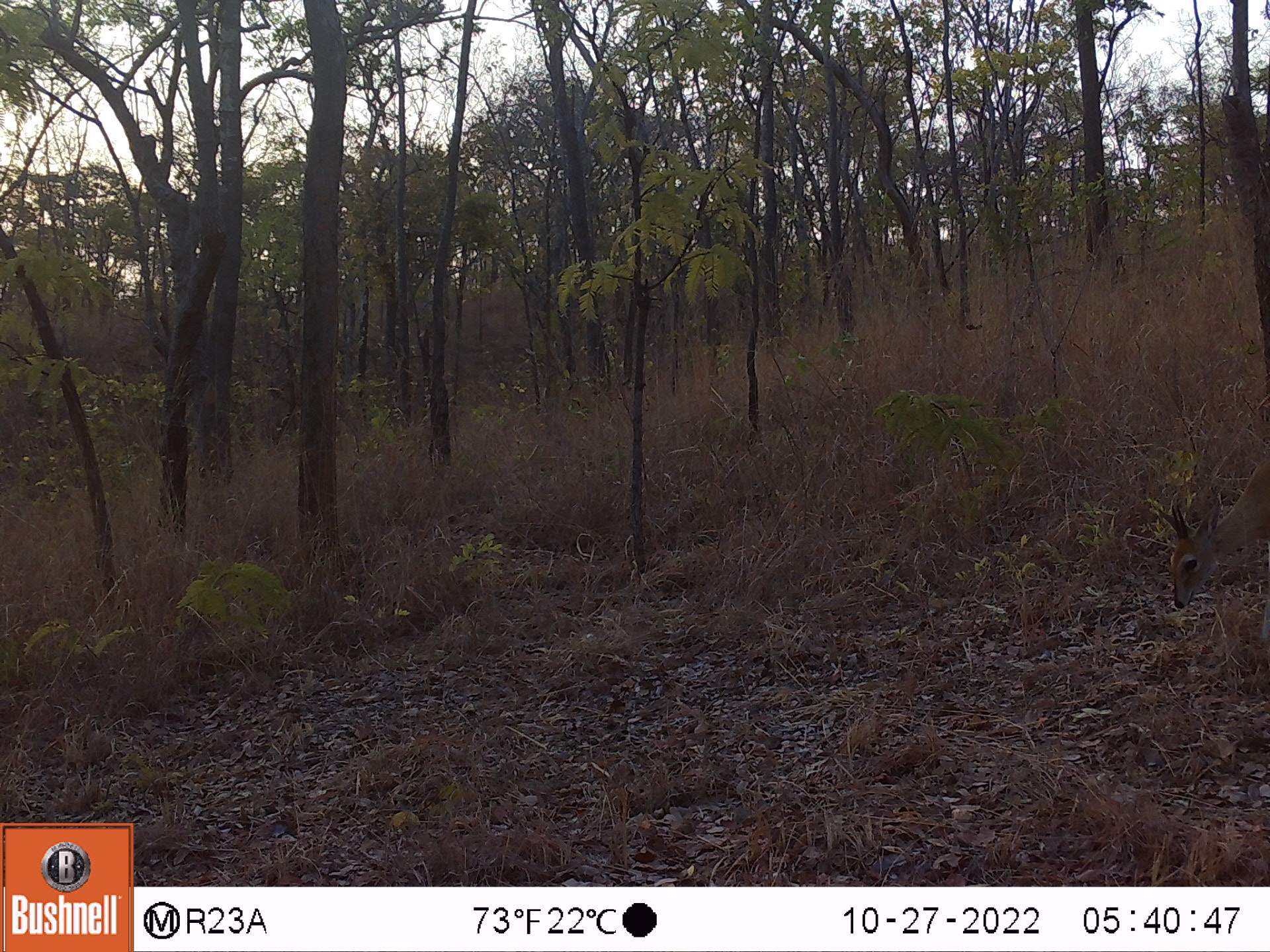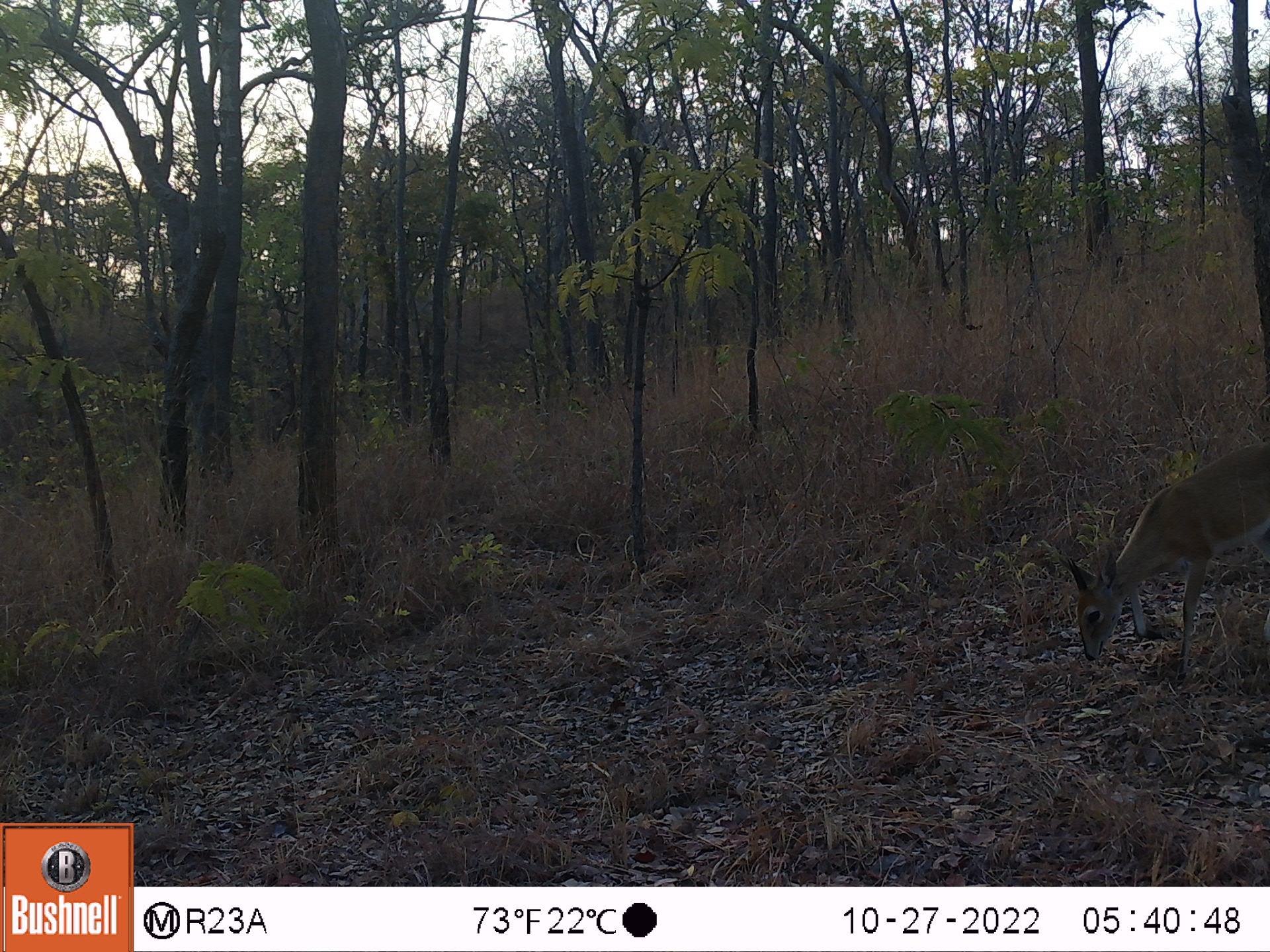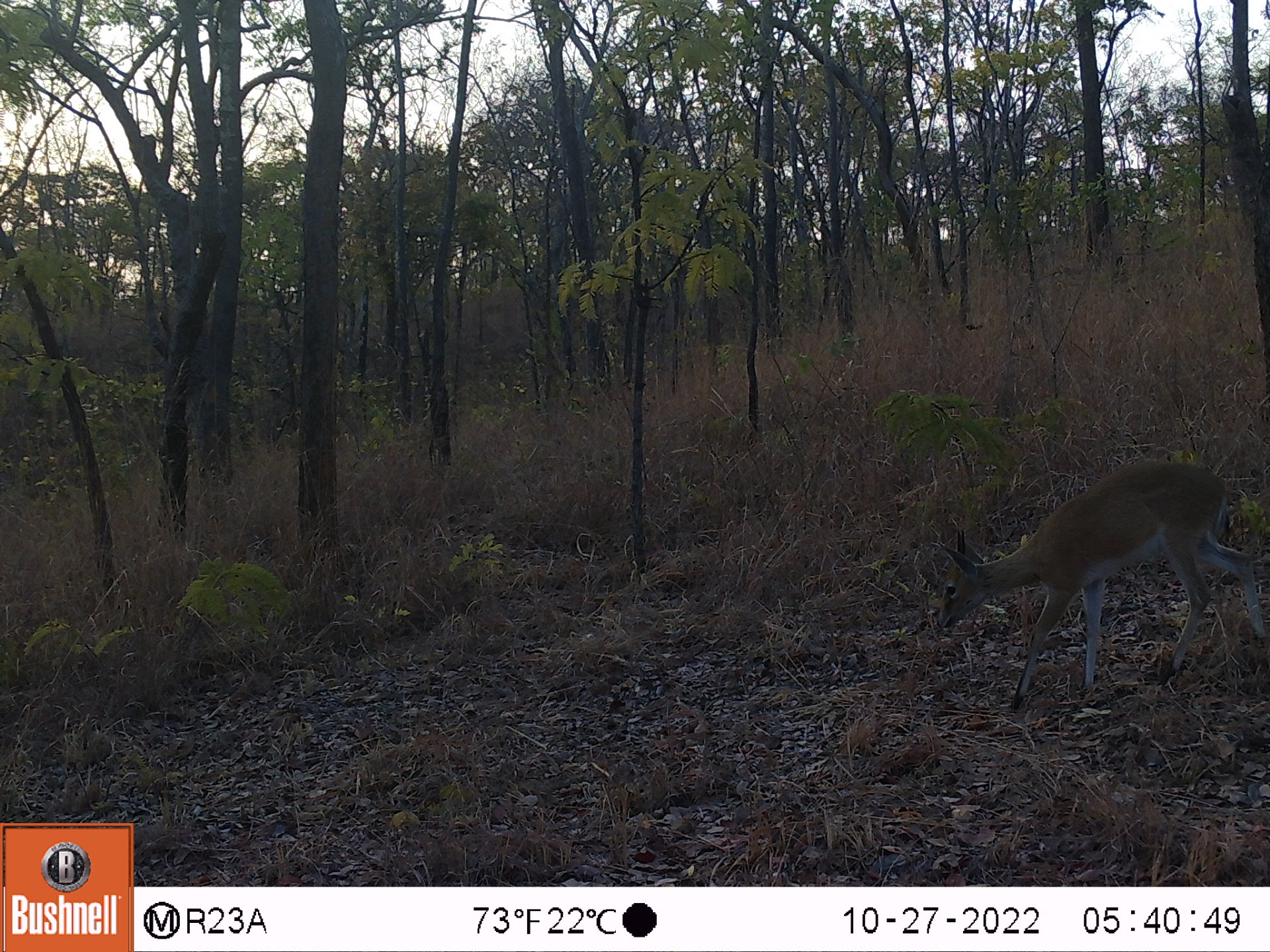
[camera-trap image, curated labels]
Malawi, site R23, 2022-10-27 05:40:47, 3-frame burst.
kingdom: Animalia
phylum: Chordata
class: Mammalia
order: Artiodactyla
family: Bovidae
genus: Sylvicapra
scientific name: Sylvicapra grimmia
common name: common duiker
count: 1